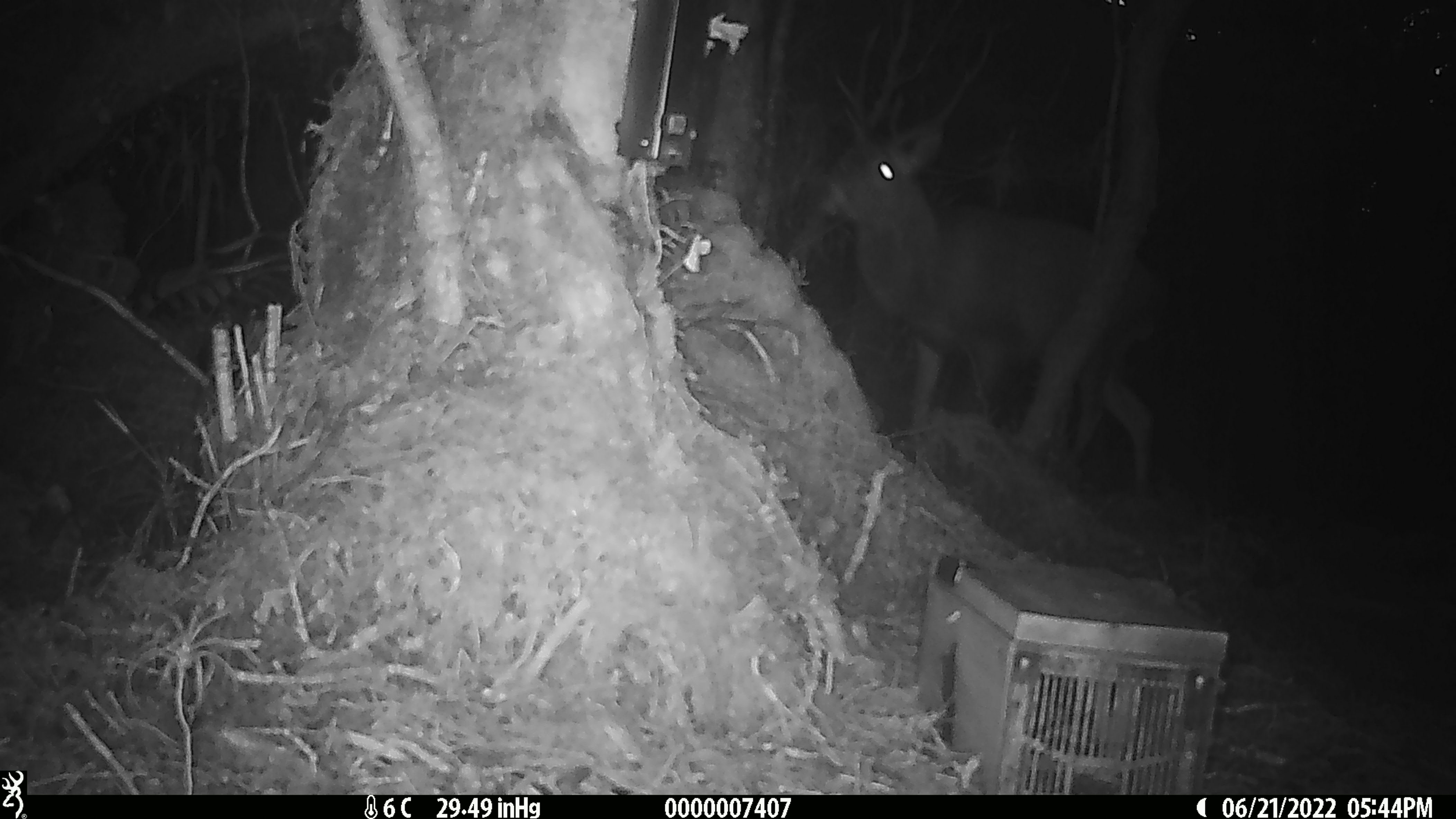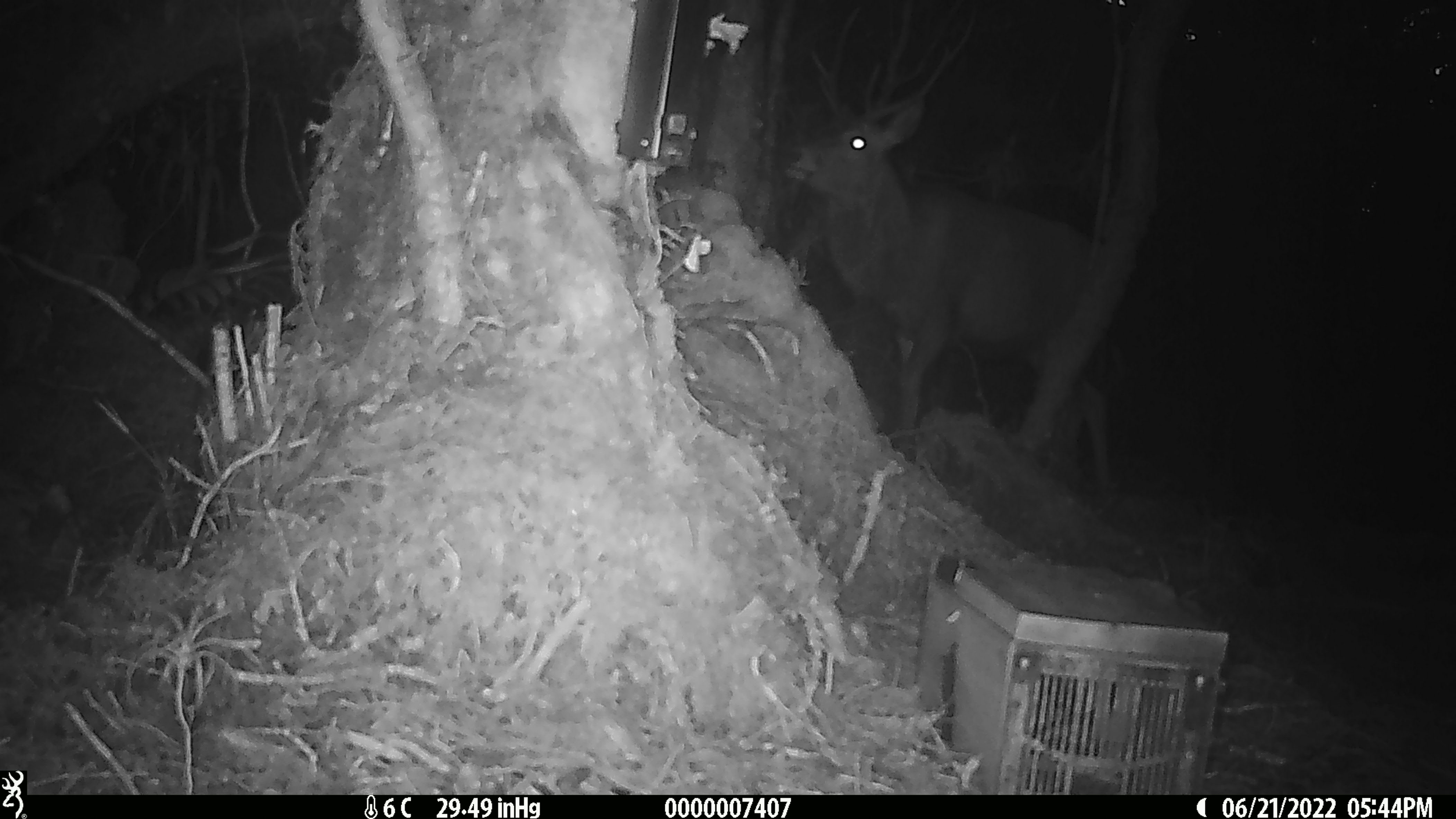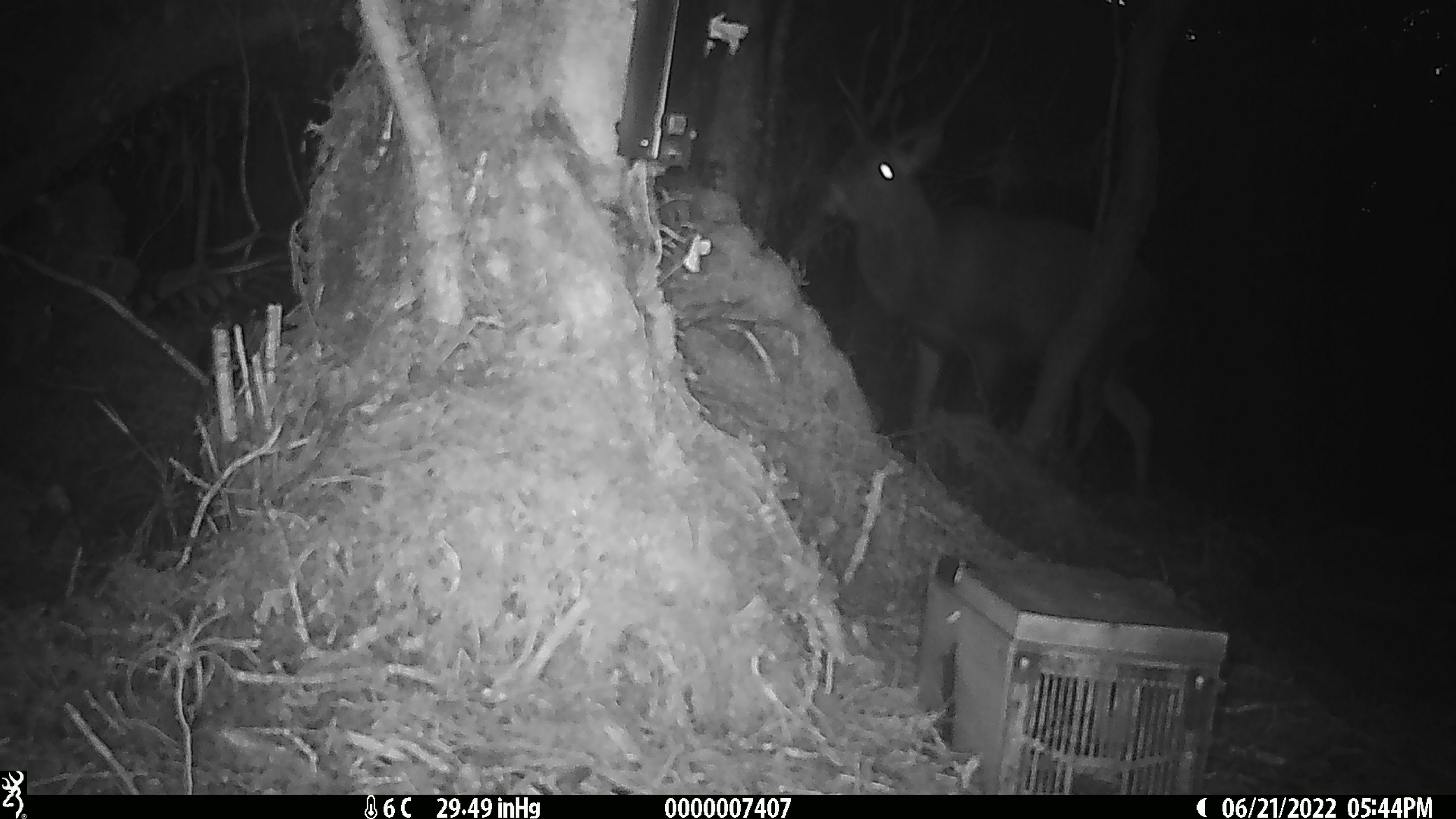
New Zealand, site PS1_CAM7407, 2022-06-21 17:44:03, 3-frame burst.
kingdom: Animalia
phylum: Chordata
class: Mammalia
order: Artiodactyla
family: Cervidae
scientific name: Cervidae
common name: deer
Deer (Cervidae).